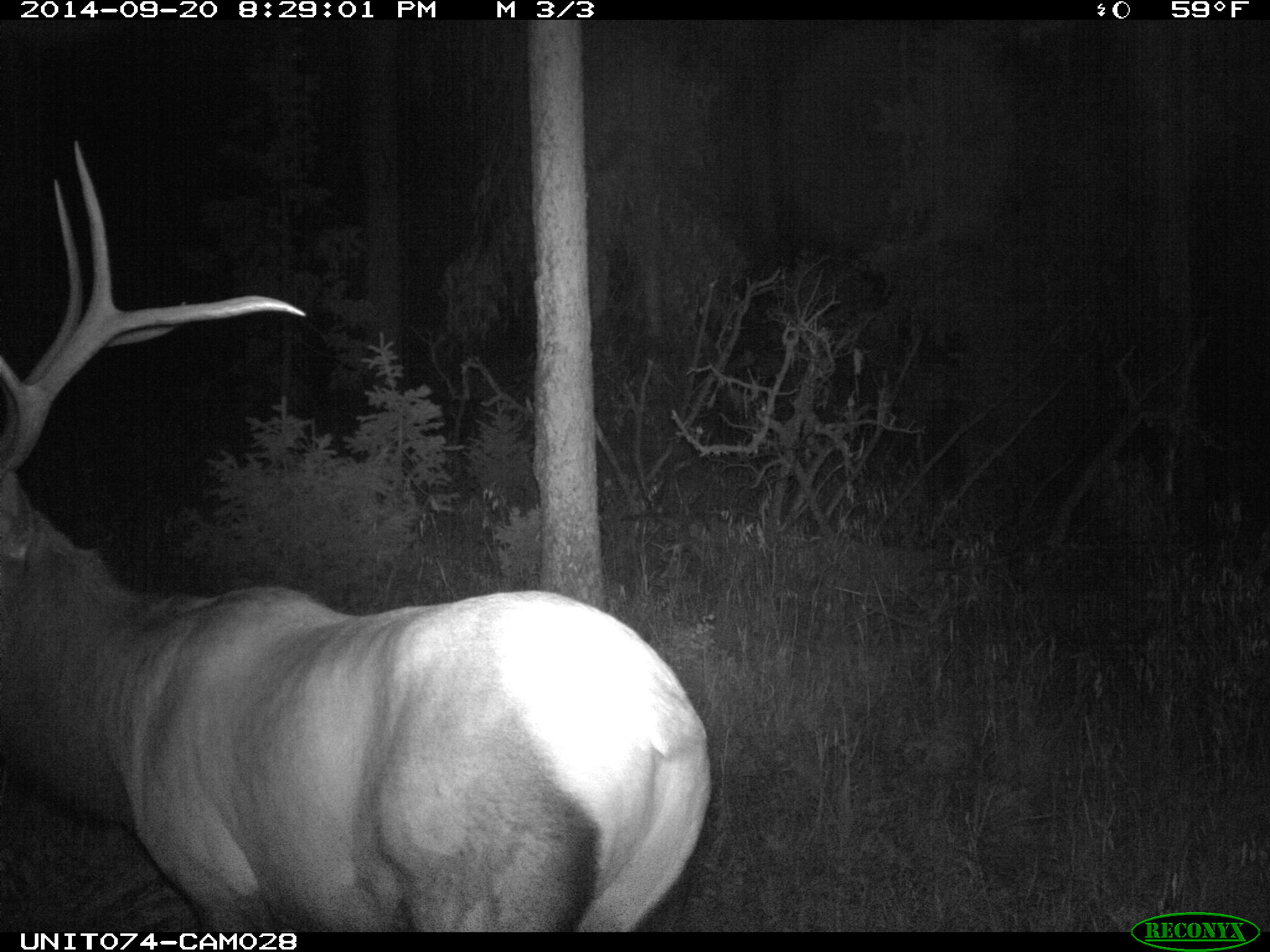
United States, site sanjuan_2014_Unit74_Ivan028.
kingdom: Animalia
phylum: Chordata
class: Mammalia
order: Artiodactyla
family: Cervidae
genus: Cervus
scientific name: Cervus elaphus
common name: red deer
Cervus elaphus (red deer).